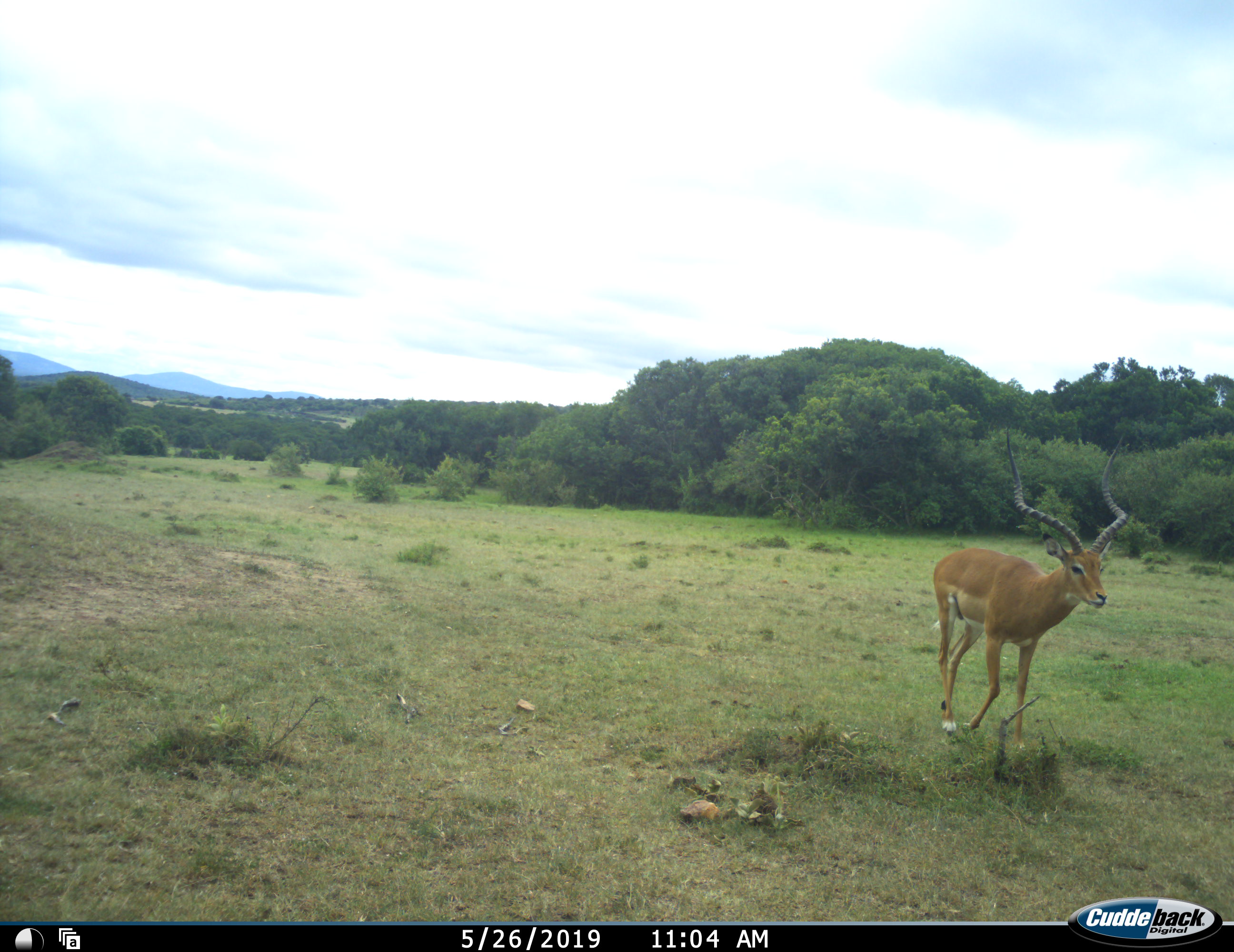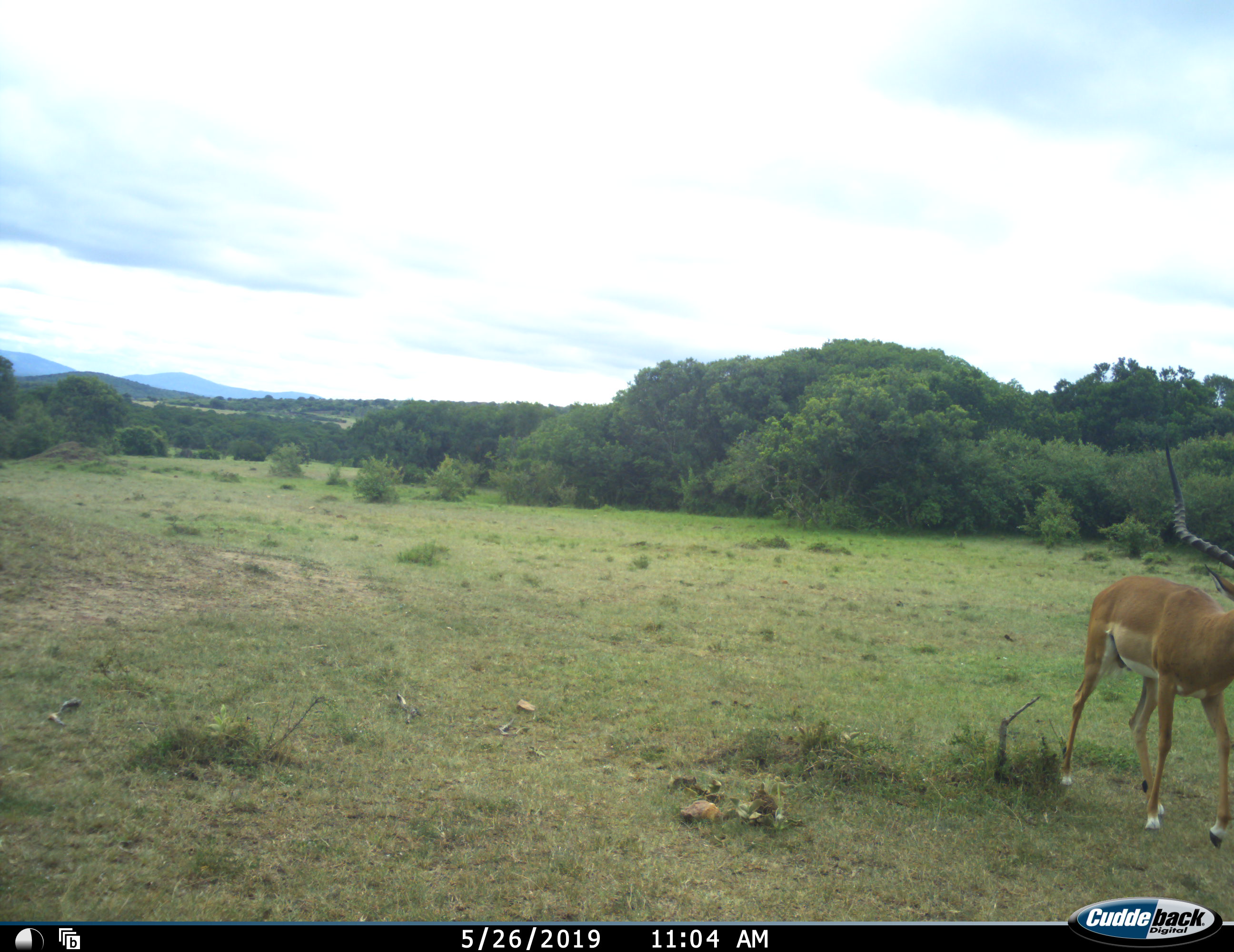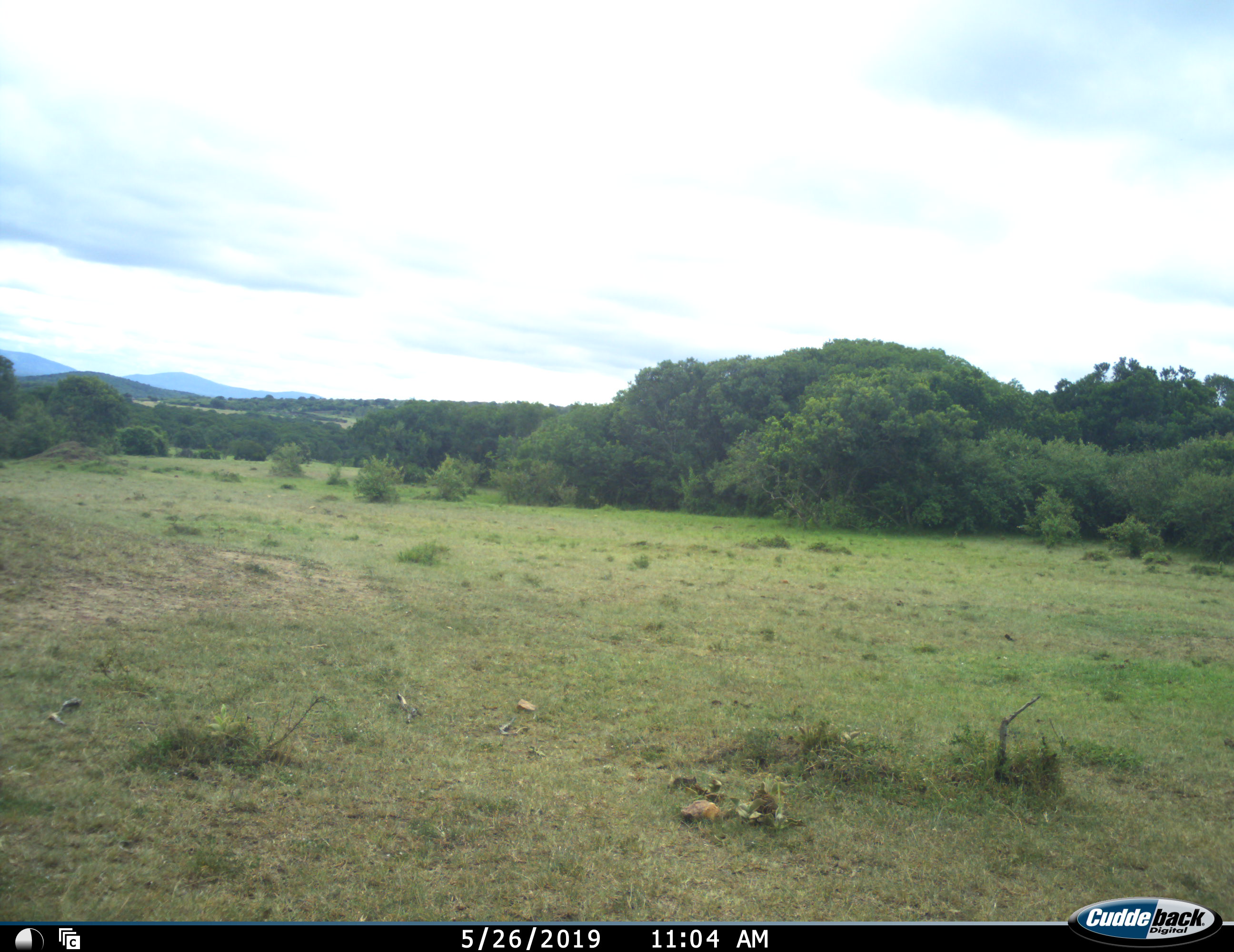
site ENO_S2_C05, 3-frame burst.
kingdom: Animalia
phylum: Chordata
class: Mammalia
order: Artiodactyla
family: Bovidae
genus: Aepyceros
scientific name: Aepyceros melampus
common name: impala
Impala (Aepyceros melampus), count 1. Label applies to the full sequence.